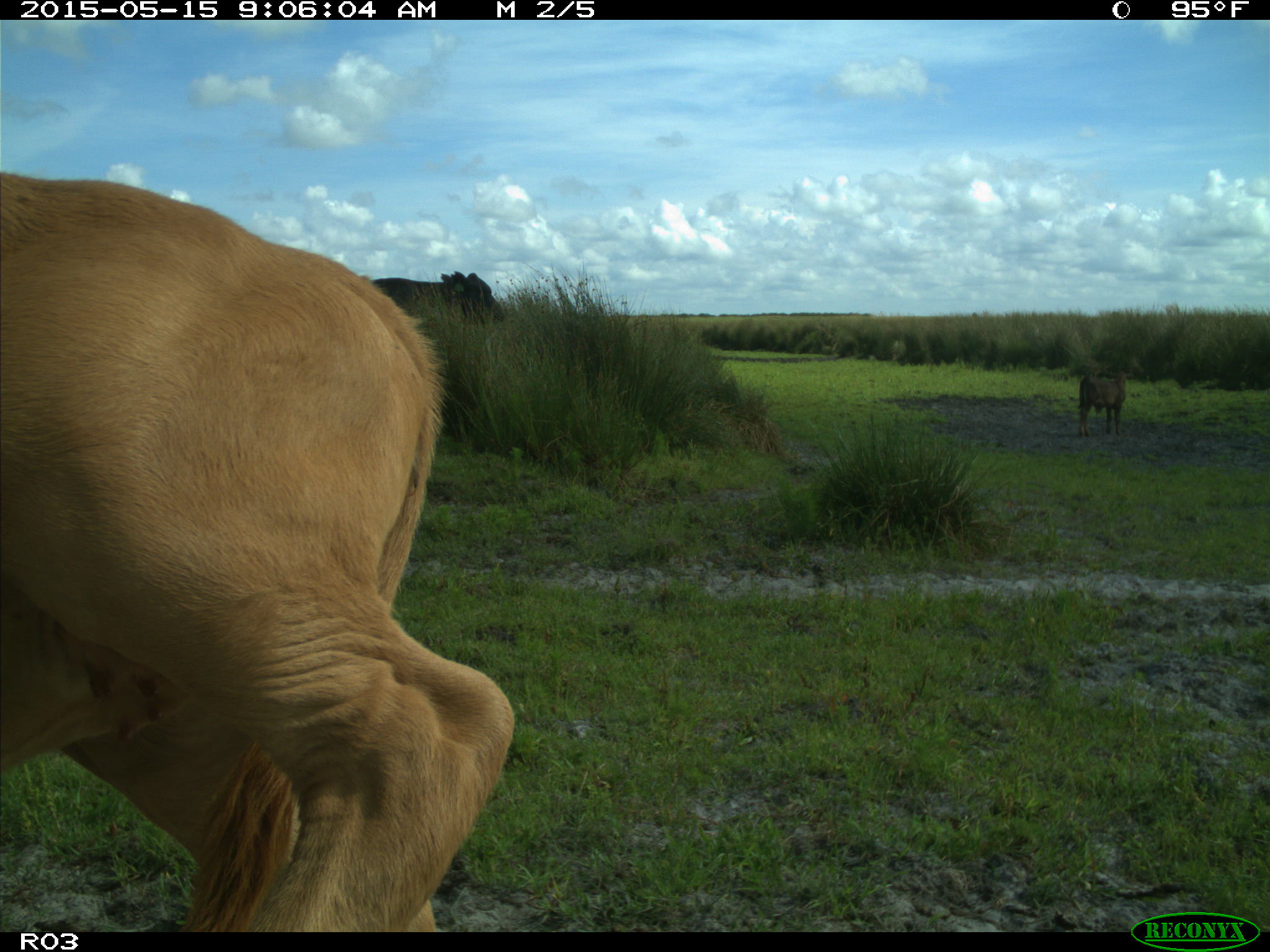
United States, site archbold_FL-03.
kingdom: Animalia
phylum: Chordata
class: Mammalia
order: Artiodactyla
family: Bovidae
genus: Bos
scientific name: Bos taurus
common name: domestic cow